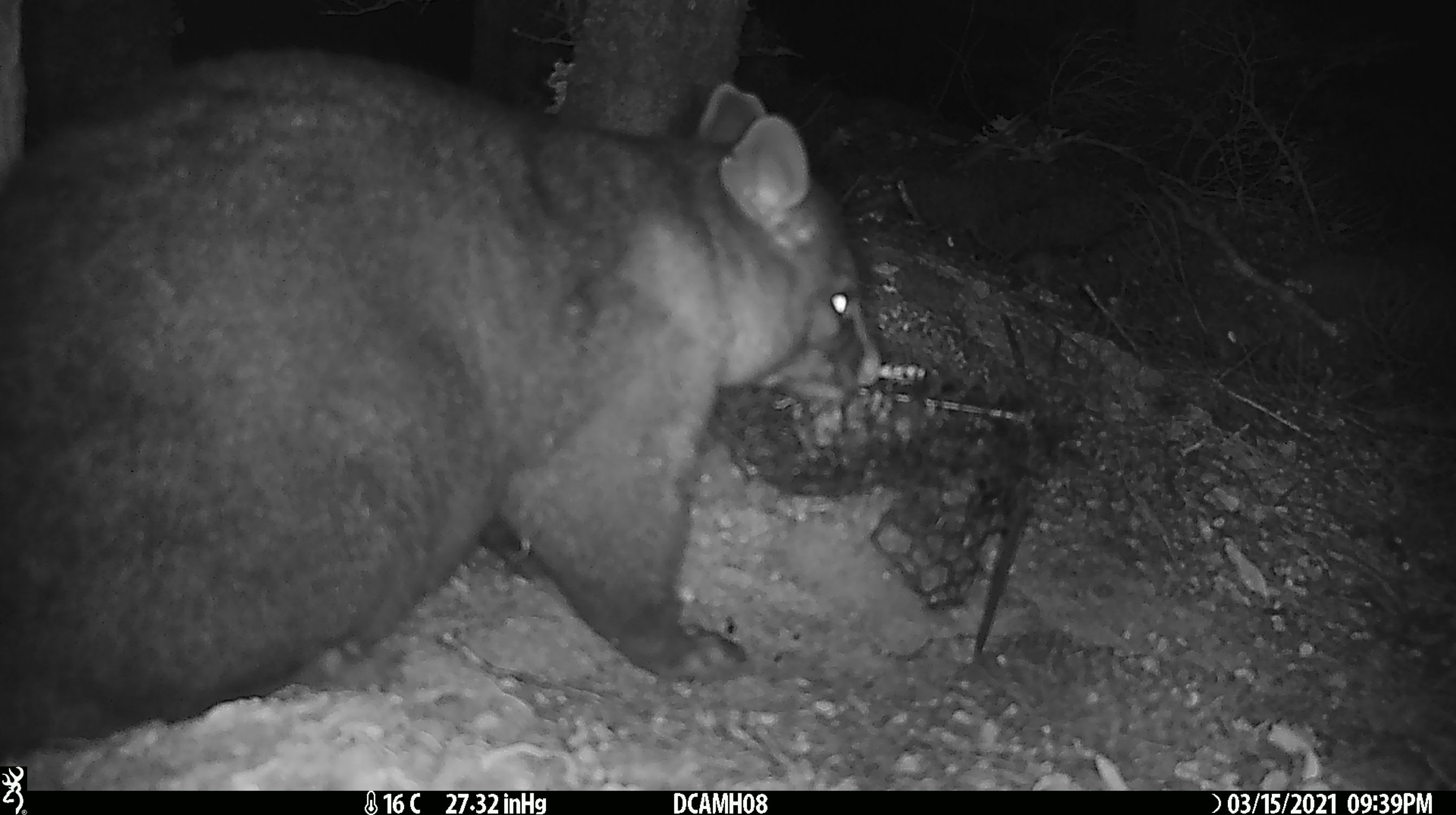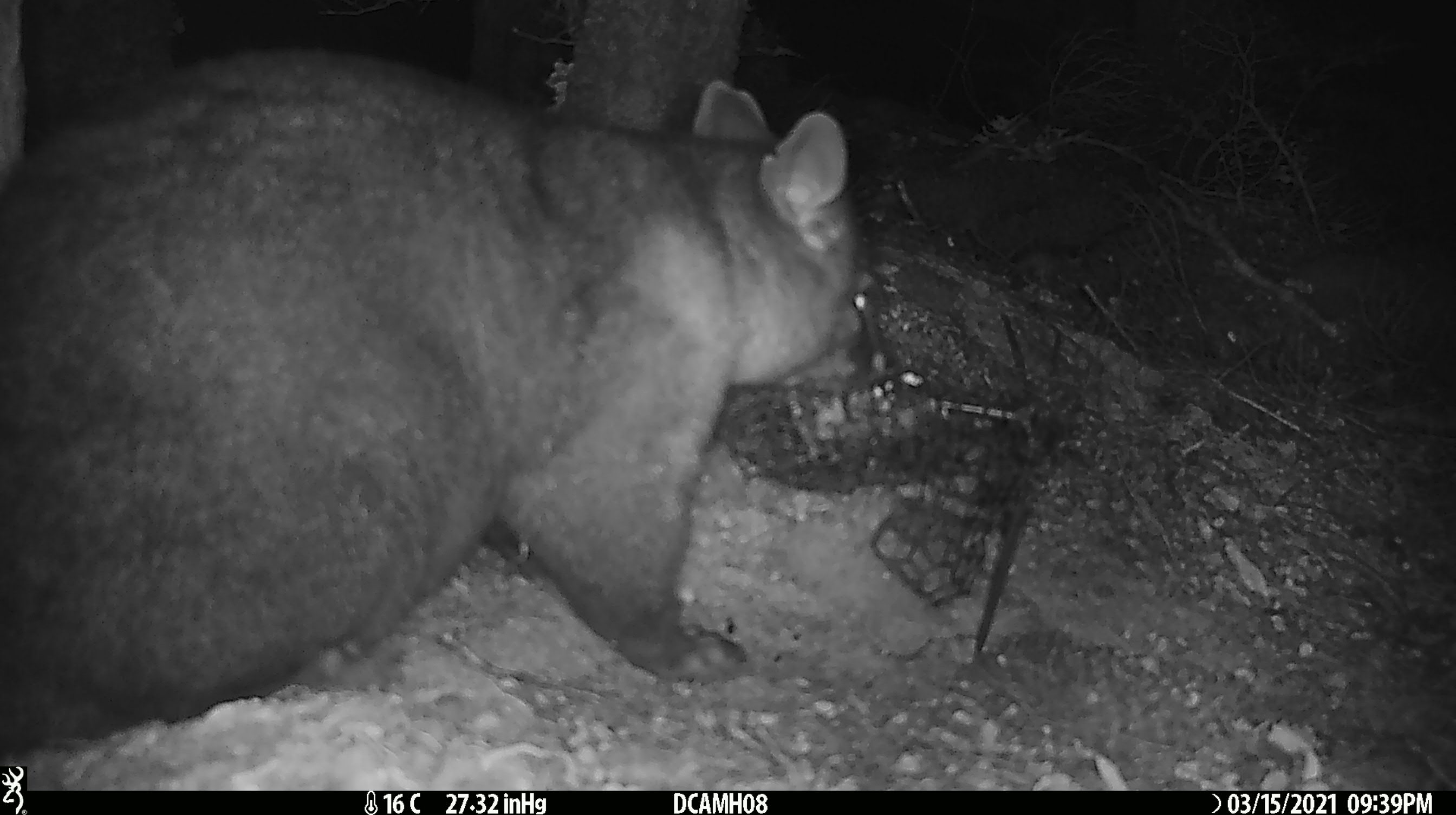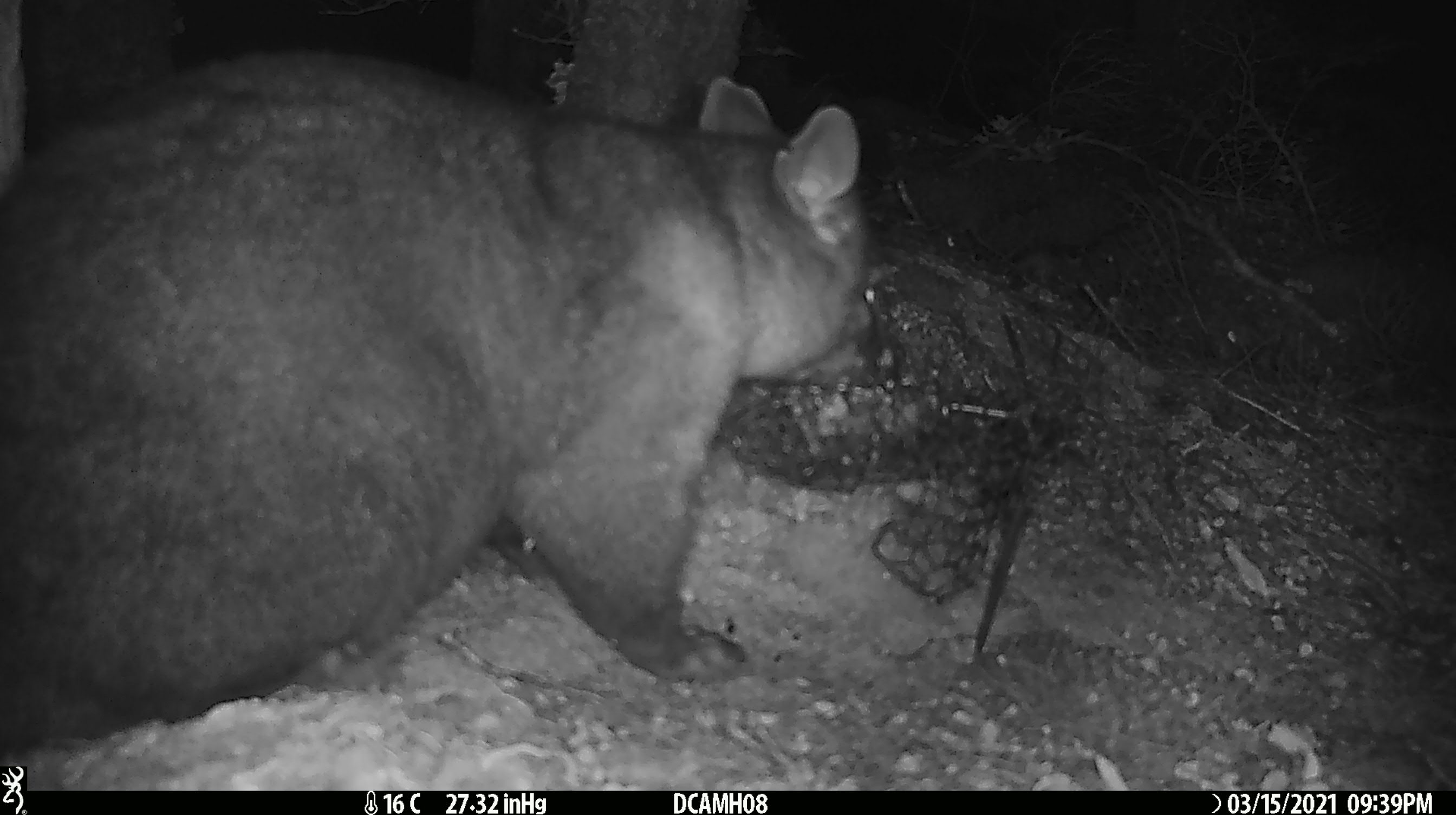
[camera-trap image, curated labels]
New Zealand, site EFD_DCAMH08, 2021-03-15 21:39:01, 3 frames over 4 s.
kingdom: Animalia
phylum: Chordata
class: Mammalia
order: Diprotodontia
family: Phalangeridae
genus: Trichosurus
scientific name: Trichosurus vulpecula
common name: common brushtail possum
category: possum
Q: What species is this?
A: Possum (common brushtail possum) (Trichosurus vulpecula).